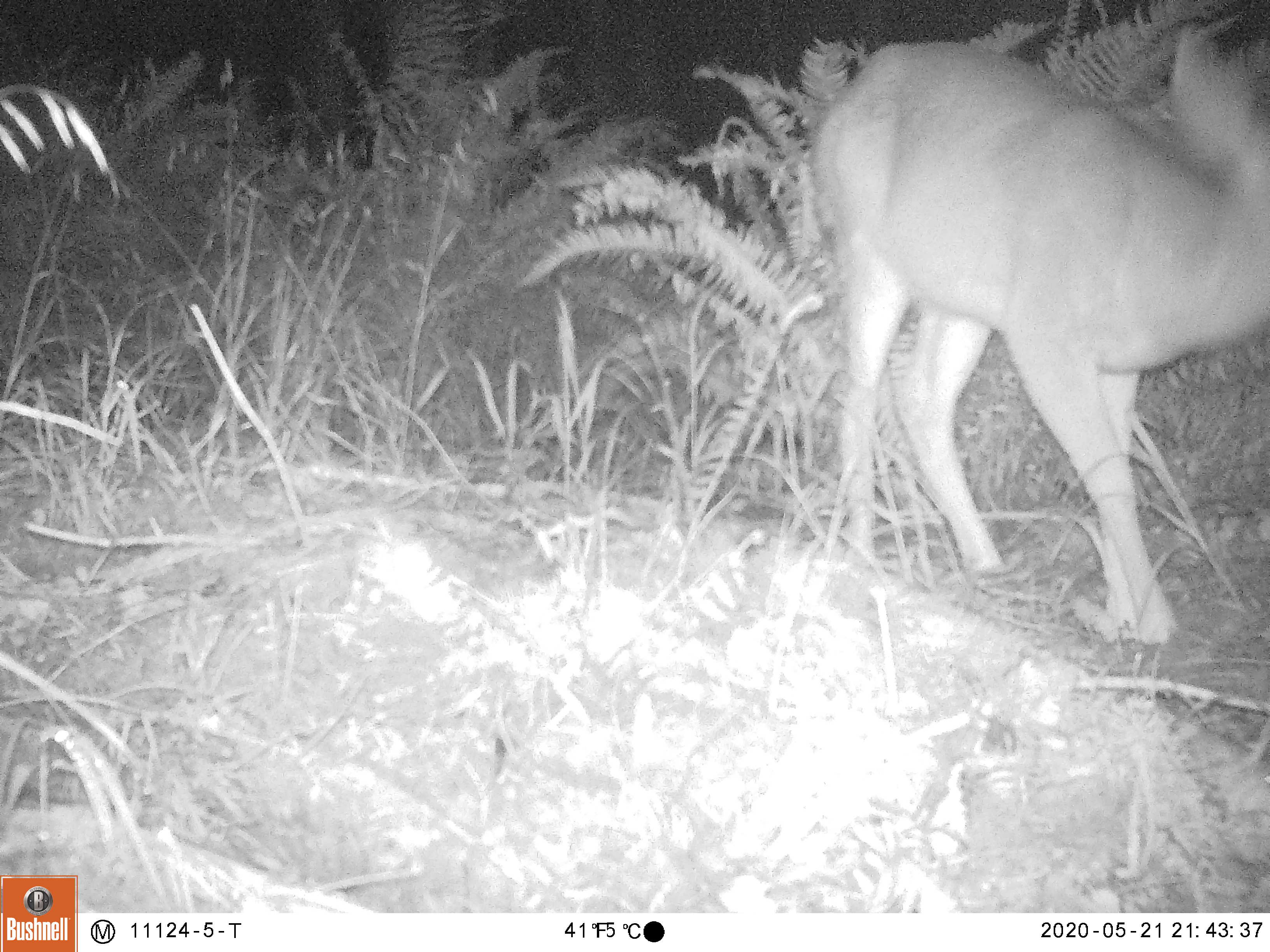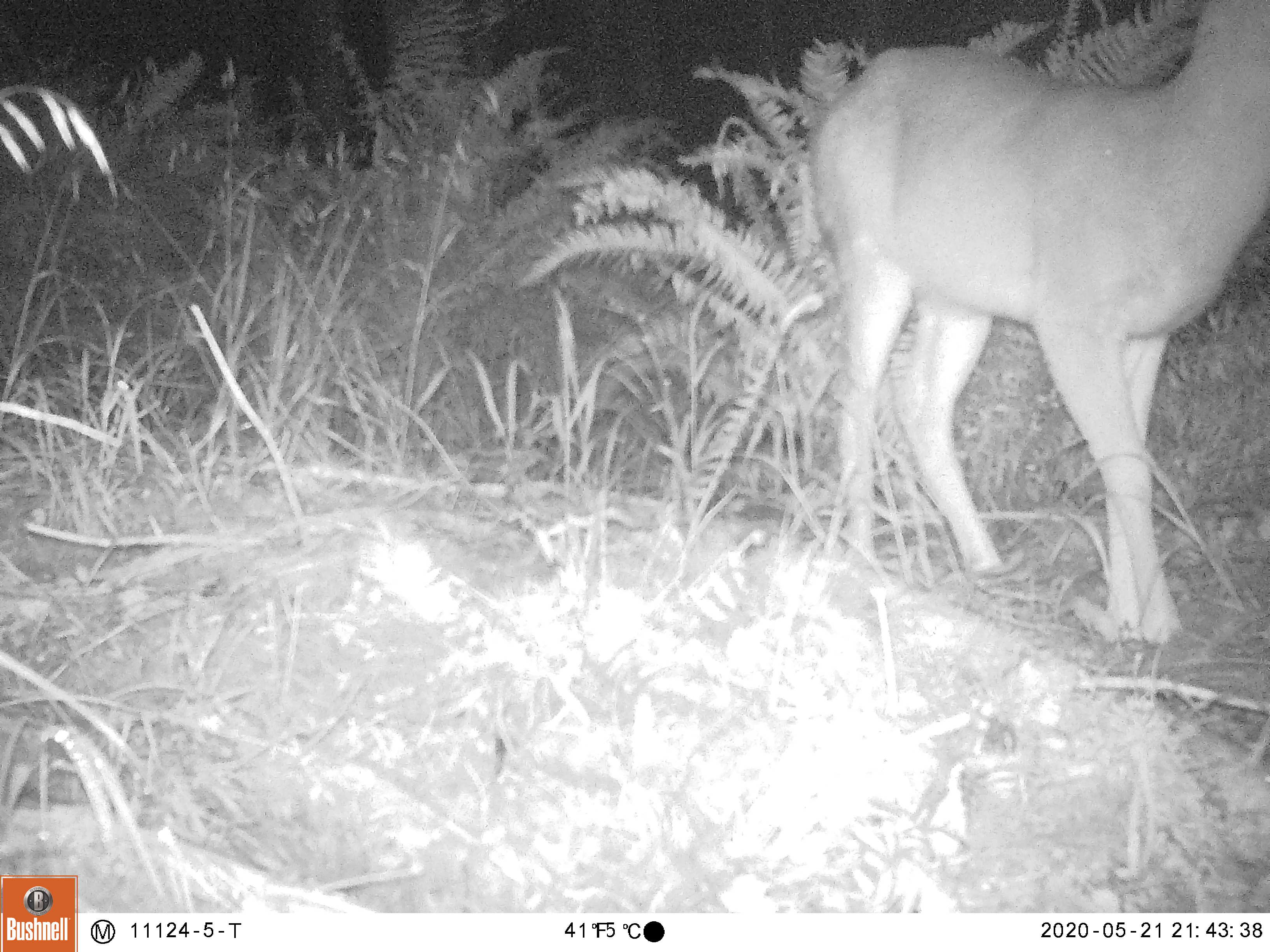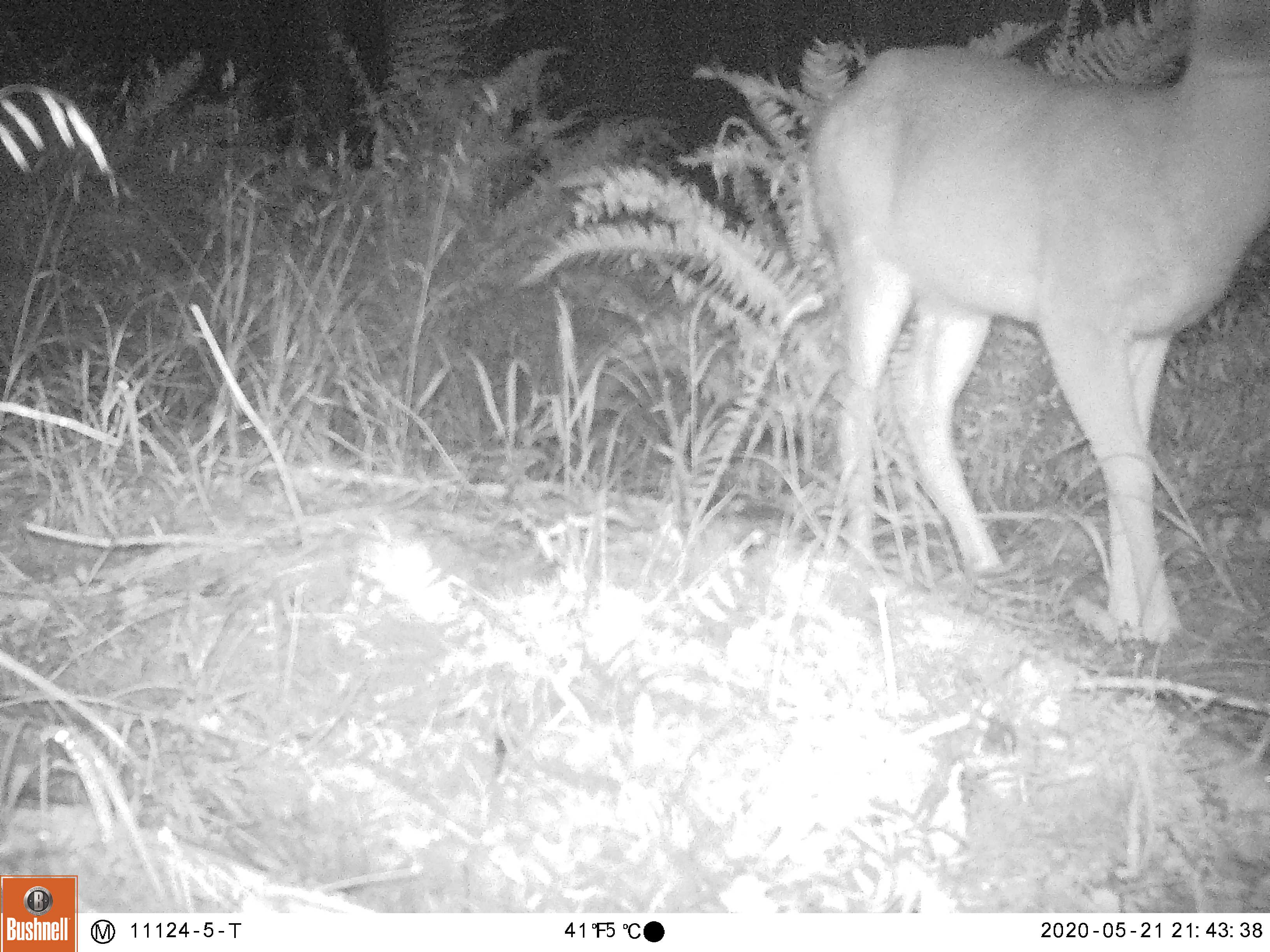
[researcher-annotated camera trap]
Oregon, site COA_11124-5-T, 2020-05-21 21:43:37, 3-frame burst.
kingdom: Animalia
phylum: Chordata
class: Mammalia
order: Artiodactyla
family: Cervidae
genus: Odocoileus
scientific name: Odocoileus hemionus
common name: black-tailed deer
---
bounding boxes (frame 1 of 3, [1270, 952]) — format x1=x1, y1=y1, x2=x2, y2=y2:
black-tailed deer: x1=807, y1=30, x2=1259, y2=647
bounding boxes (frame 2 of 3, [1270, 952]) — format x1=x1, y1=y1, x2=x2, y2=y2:
black-tailed deer: x1=792, y1=0, x2=1259, y2=653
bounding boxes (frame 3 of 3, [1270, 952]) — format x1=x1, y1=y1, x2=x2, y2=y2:
black-tailed deer: x1=803, y1=3, x2=1259, y2=653